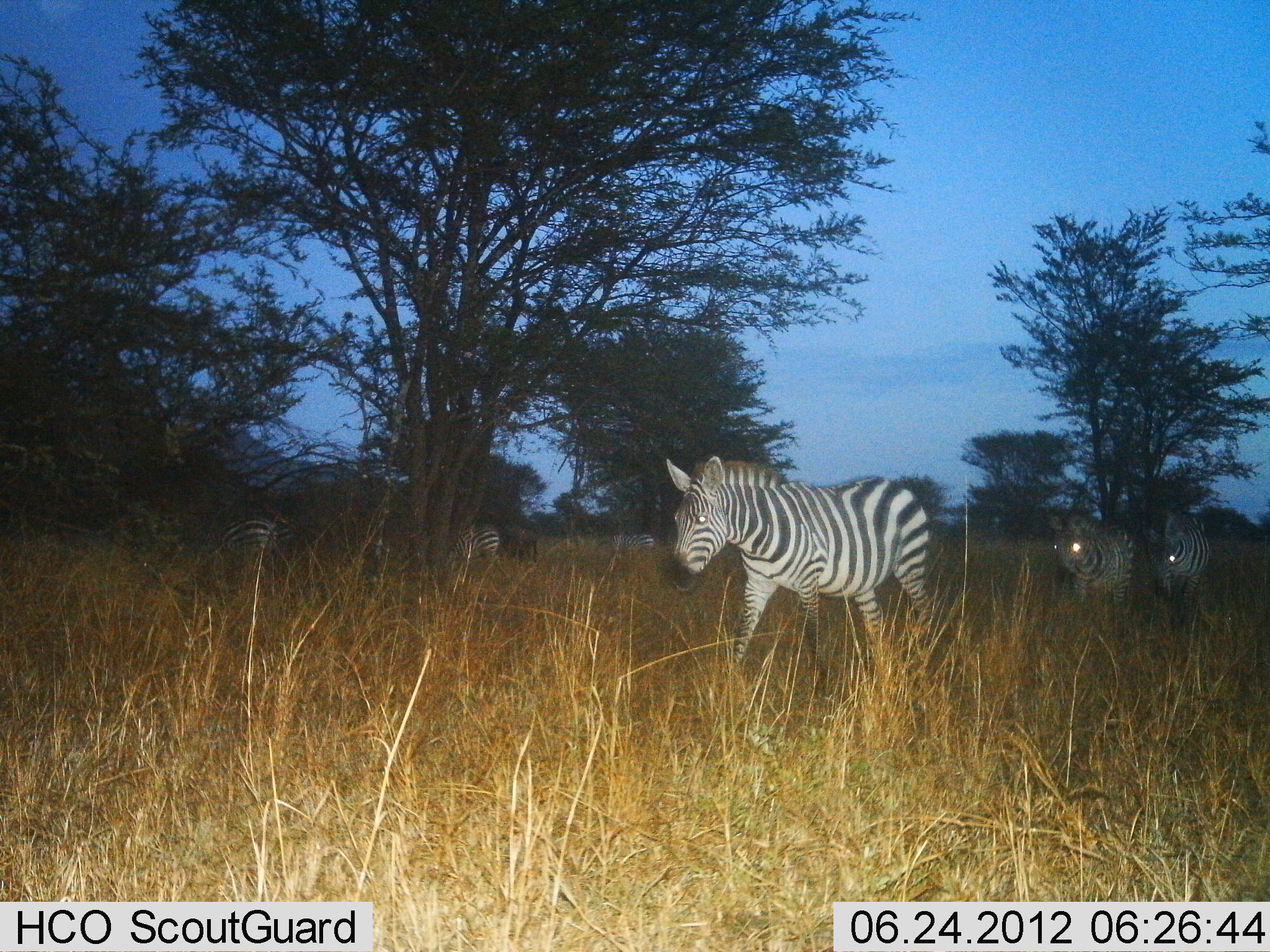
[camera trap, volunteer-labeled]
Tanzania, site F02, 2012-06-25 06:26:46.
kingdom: Animalia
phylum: Chordata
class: Mammalia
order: Perissodactyla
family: Equidae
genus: Equus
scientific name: Equus quagga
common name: plains zebra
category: zebra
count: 5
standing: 20%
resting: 0%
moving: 90%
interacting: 0%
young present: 0%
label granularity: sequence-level